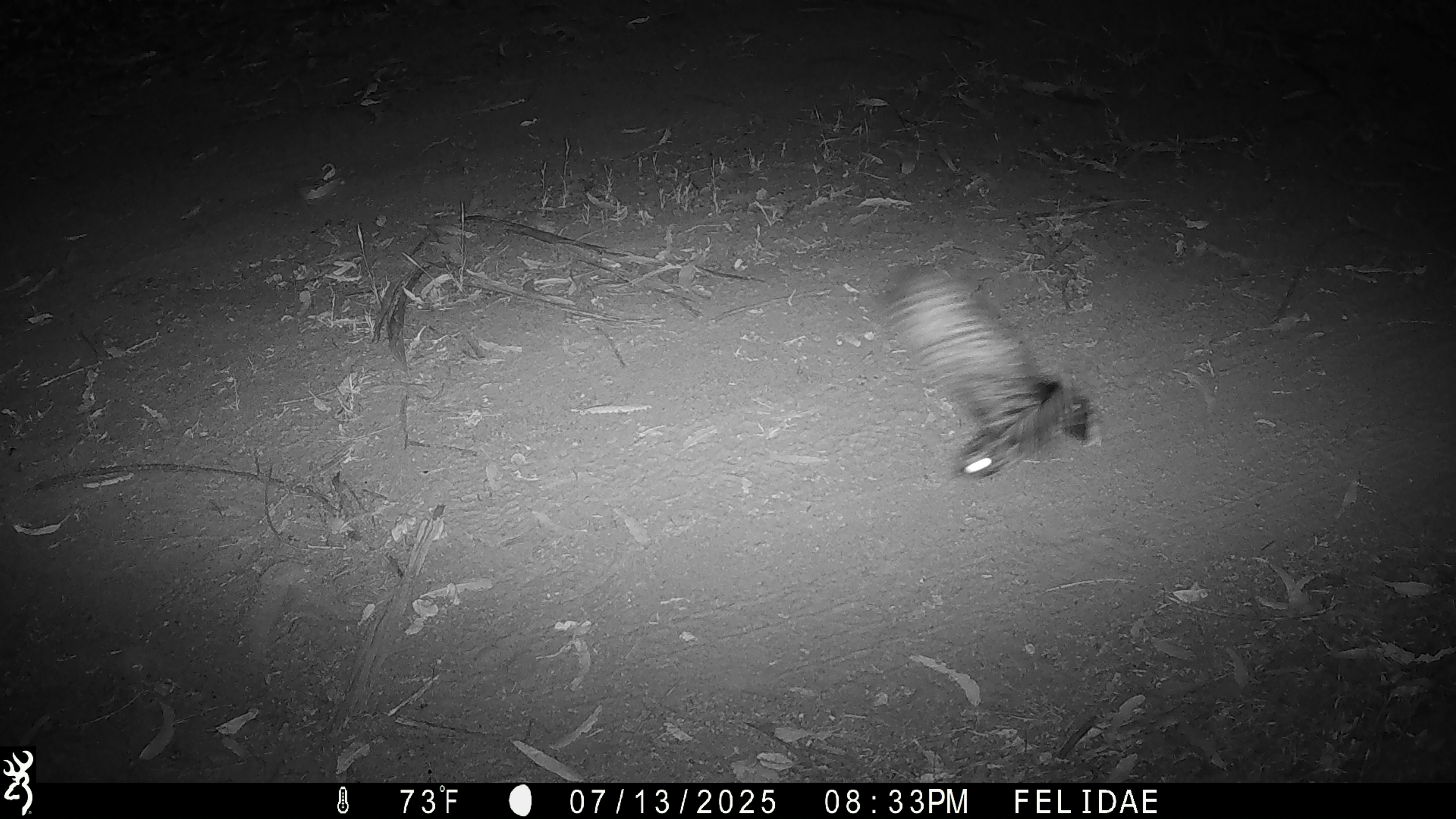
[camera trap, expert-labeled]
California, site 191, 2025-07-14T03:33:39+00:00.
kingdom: Animalia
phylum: Chordata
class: Aves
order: Caprimulgiformes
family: Caprimulgidae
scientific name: Caprimulgidae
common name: nightjar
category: unknown nightjar